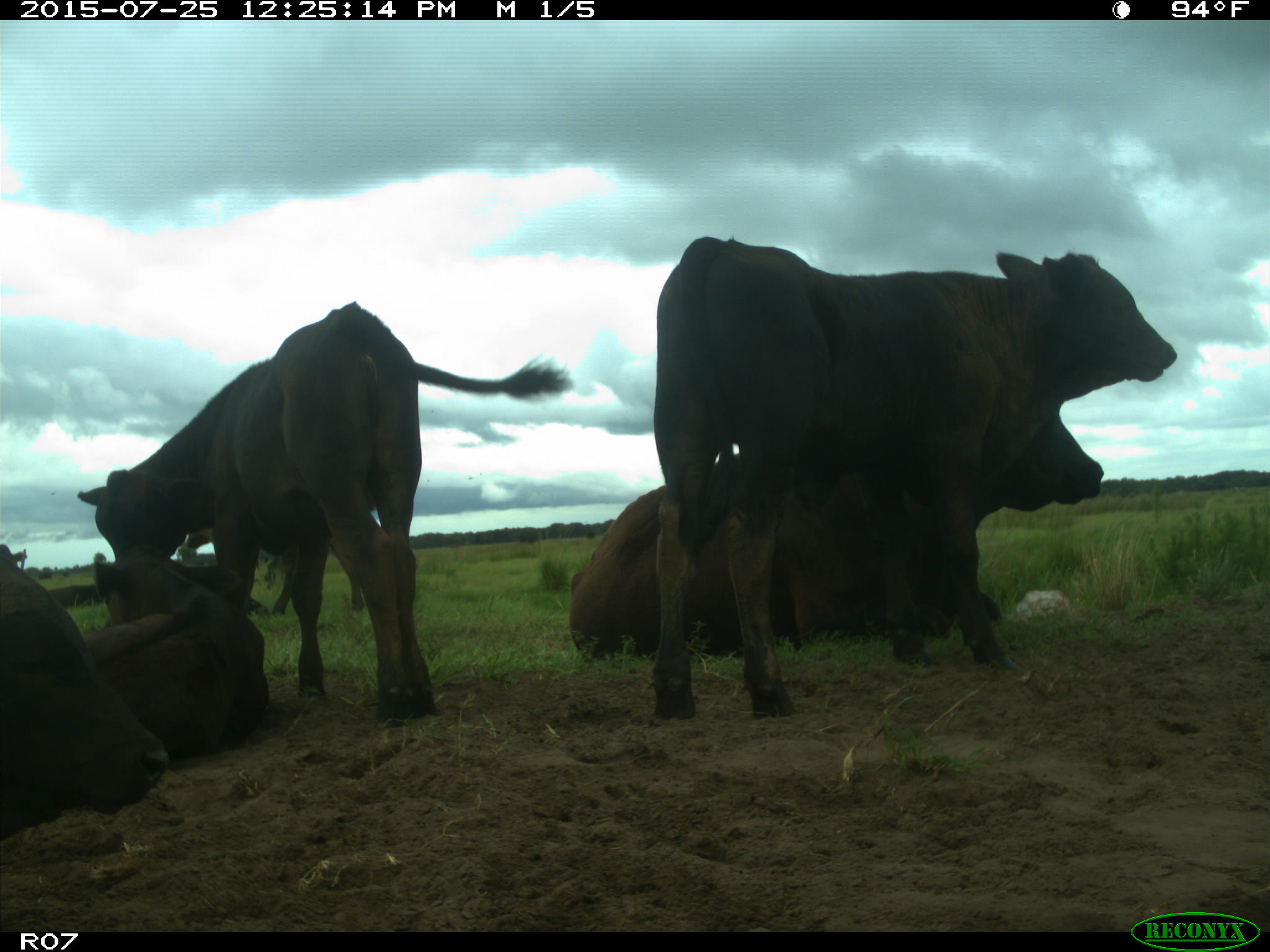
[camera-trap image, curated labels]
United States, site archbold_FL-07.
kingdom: Animalia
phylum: Chordata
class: Mammalia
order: Artiodactyla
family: Bovidae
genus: Bos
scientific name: Bos taurus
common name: domestic cow